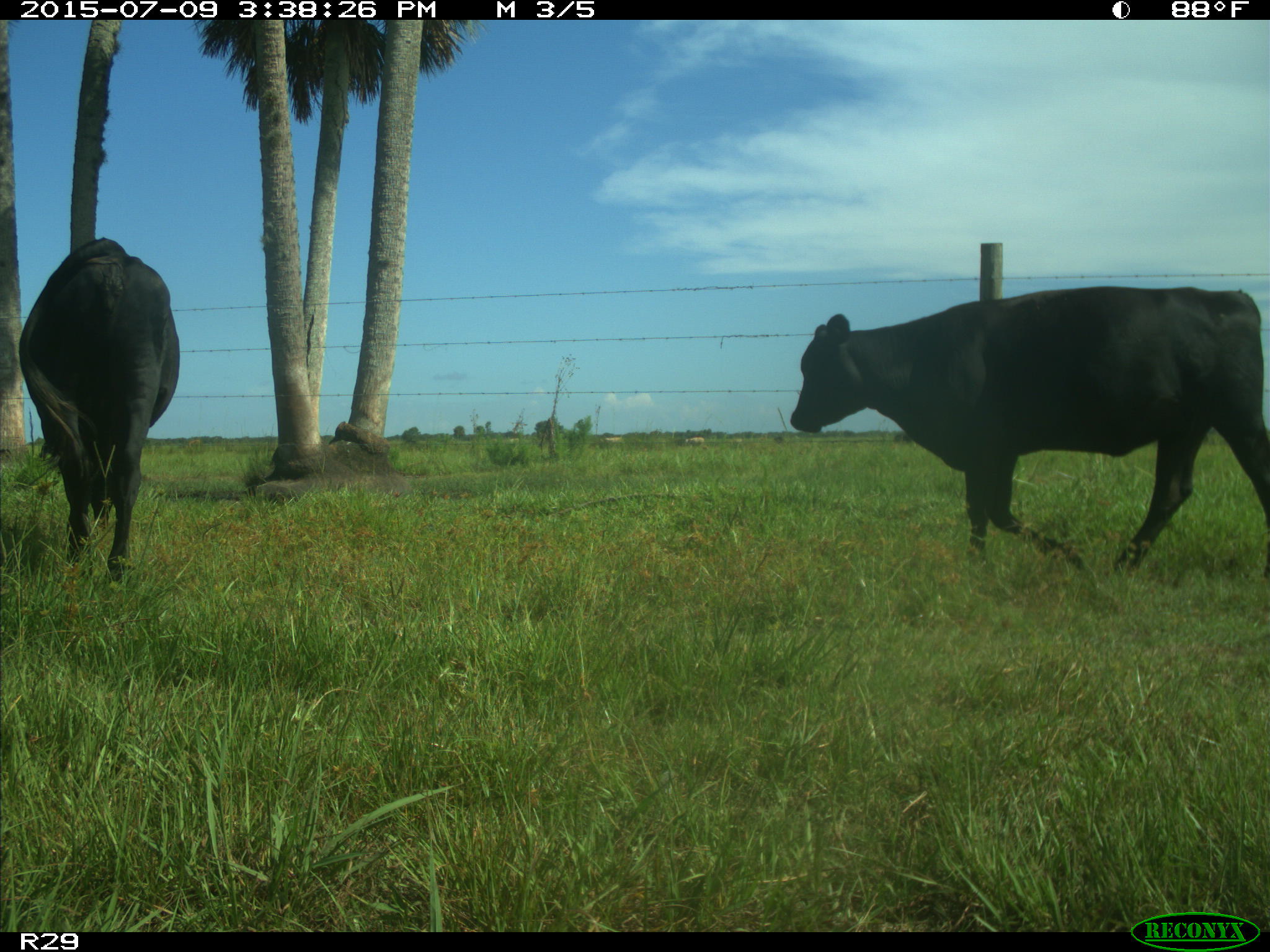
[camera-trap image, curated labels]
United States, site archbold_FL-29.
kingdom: Animalia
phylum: Chordata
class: Mammalia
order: Artiodactyla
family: Bovidae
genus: Bos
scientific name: Bos taurus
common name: domestic cow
Bos taurus (domestic cow).